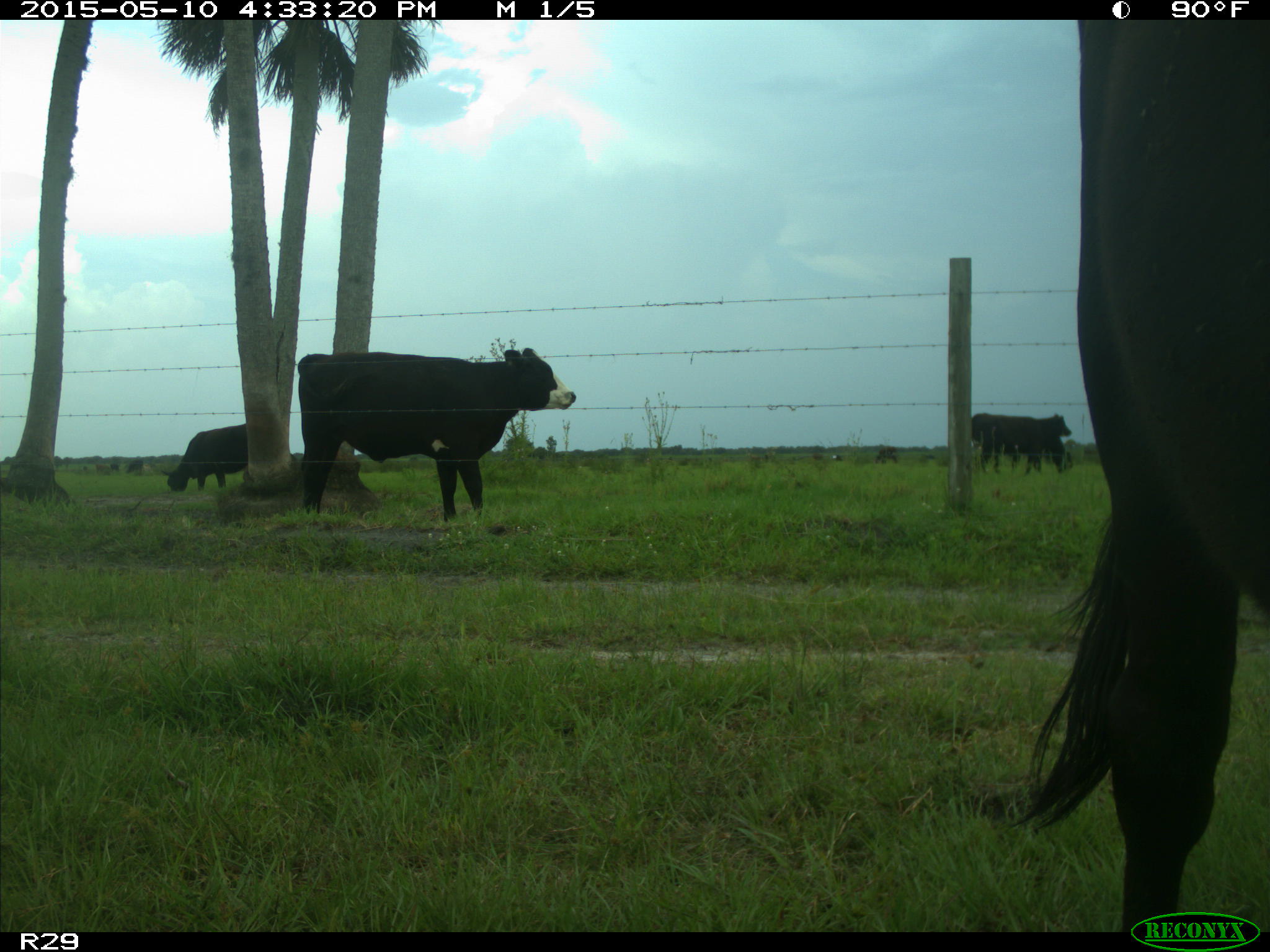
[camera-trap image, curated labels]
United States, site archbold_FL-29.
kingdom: Animalia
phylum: Chordata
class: Mammalia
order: Artiodactyla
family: Bovidae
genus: Bos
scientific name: Bos taurus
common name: domestic cow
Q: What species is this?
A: Bos taurus (domestic cow).